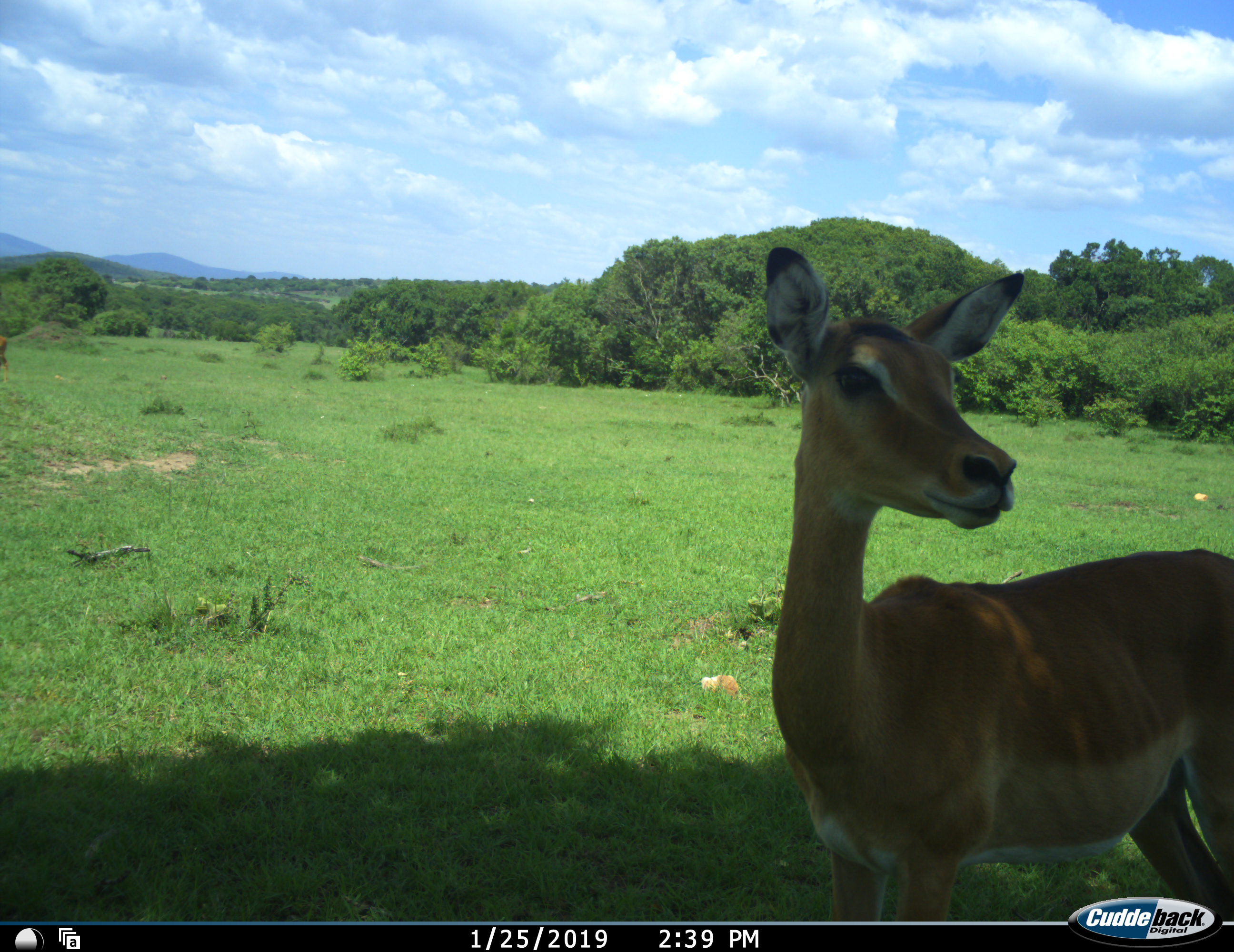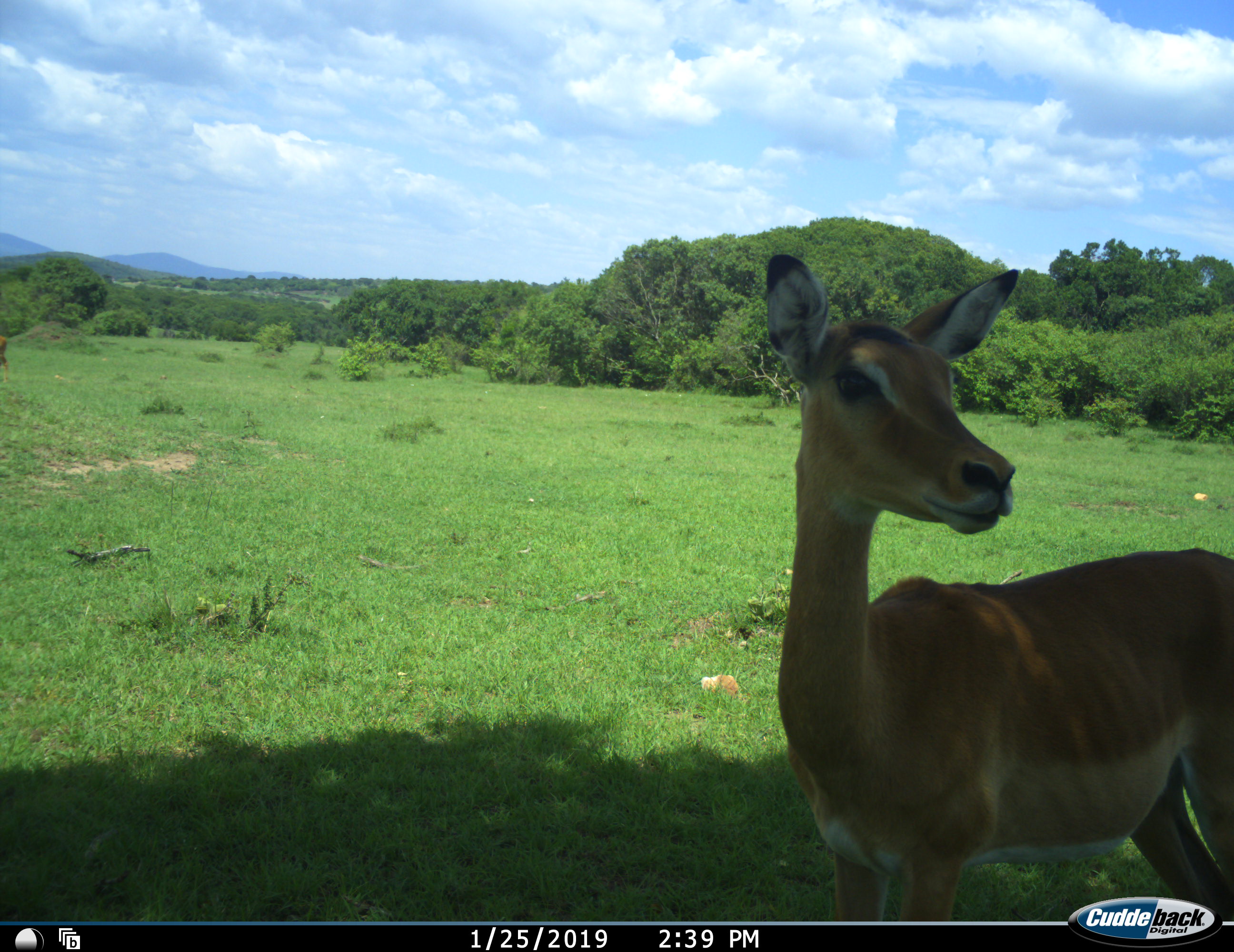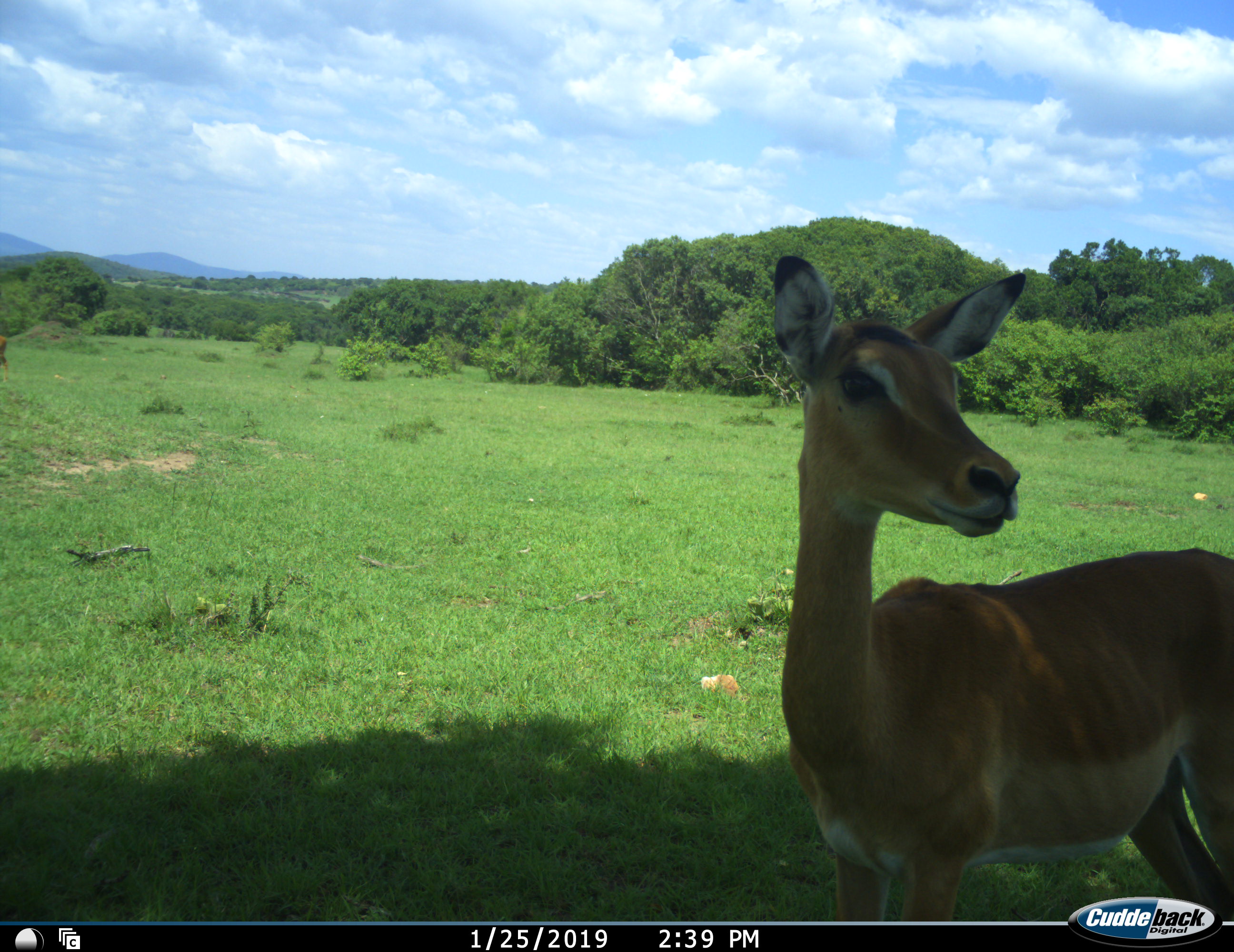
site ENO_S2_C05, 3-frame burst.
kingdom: Animalia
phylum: Chordata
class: Mammalia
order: Artiodactyla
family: Bovidae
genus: Aepyceros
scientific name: Aepyceros melampus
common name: impala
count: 1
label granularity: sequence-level